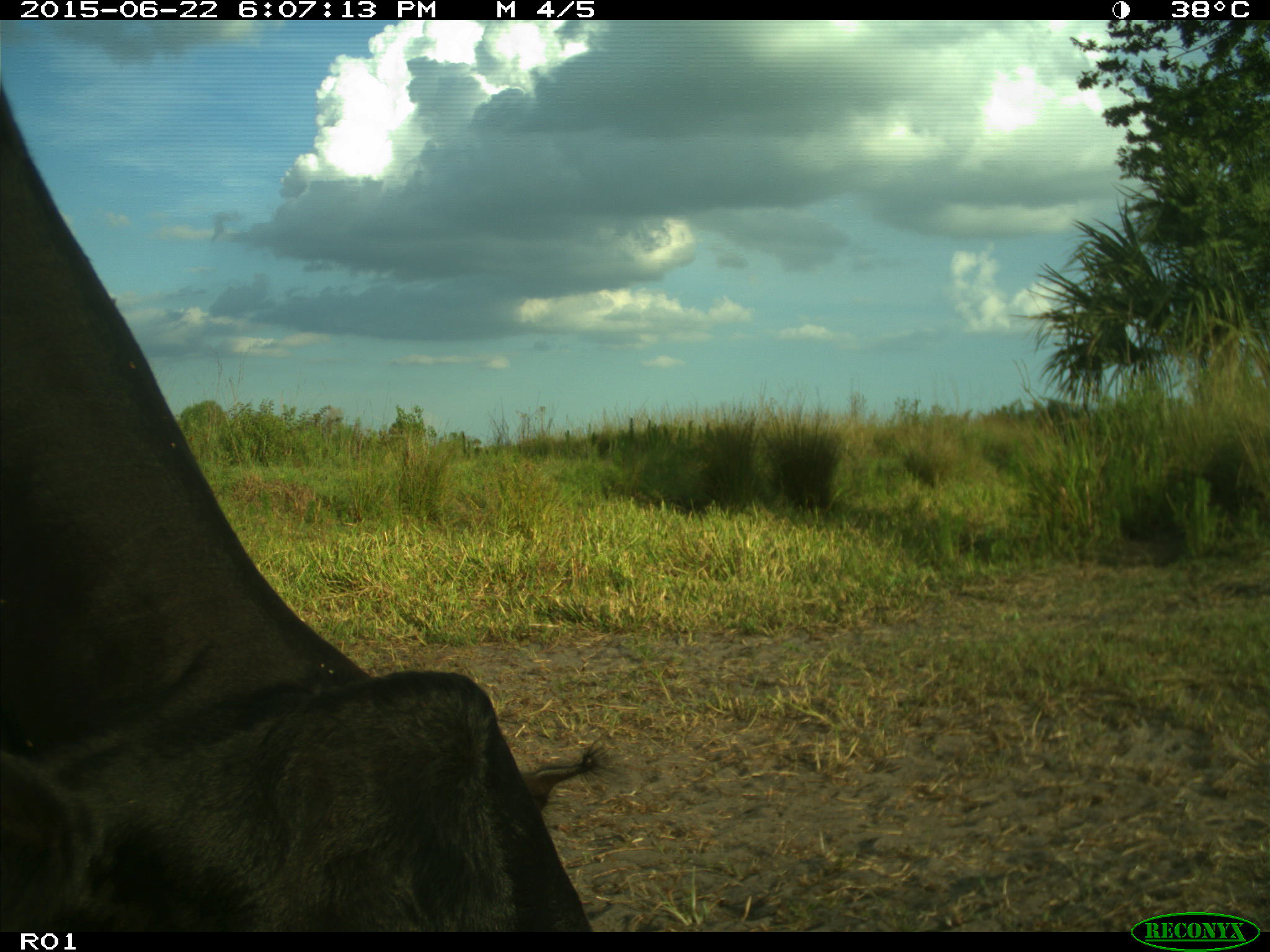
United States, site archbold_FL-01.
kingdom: Animalia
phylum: Chordata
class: Mammalia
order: Artiodactyla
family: Bovidae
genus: Bos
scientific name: Bos taurus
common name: domestic cow